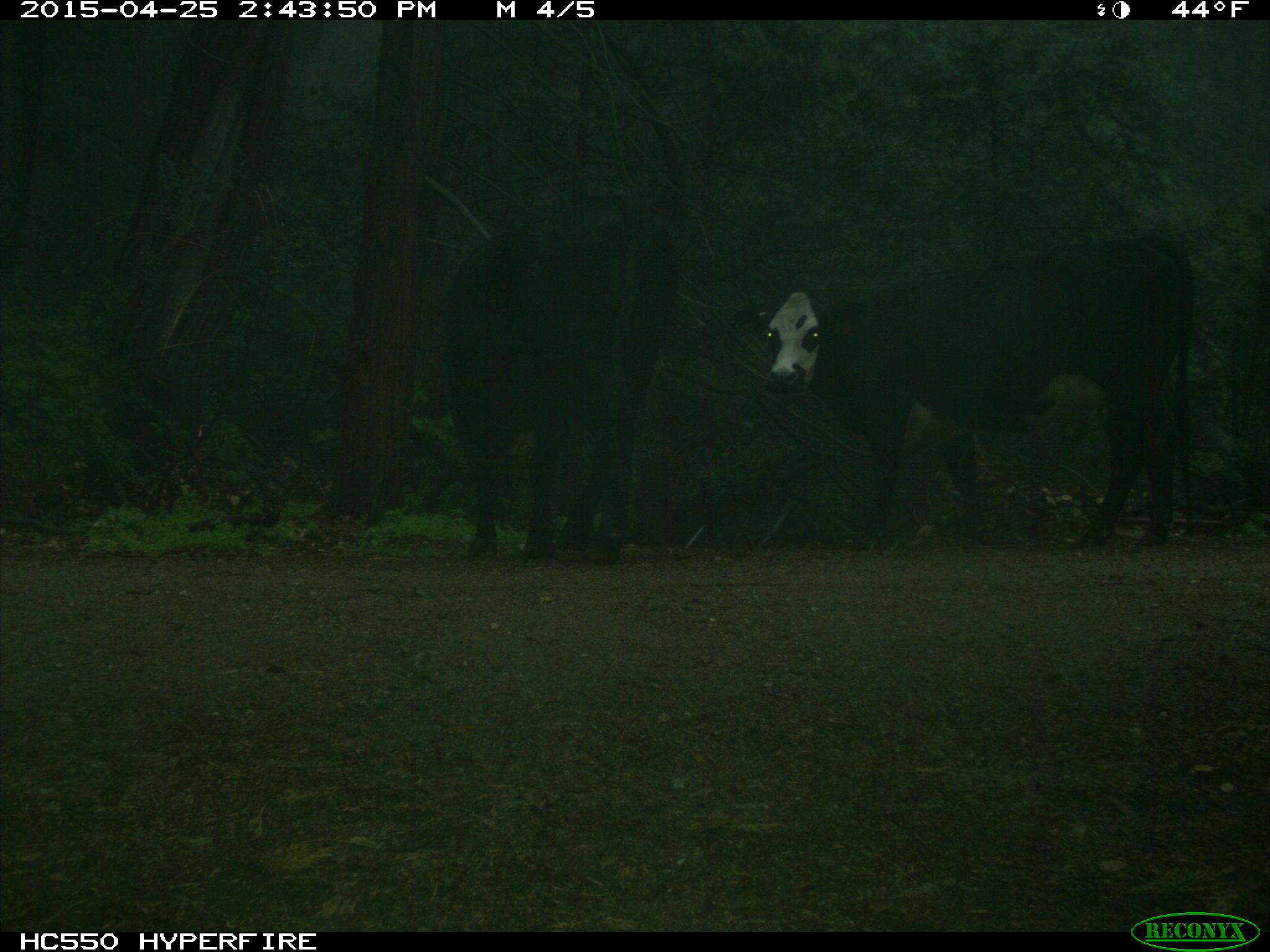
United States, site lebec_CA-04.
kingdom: Animalia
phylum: Chordata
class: Mammalia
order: Artiodactyla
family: Bovidae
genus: Bos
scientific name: Bos taurus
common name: domestic cow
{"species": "Bos taurus (domestic cow)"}